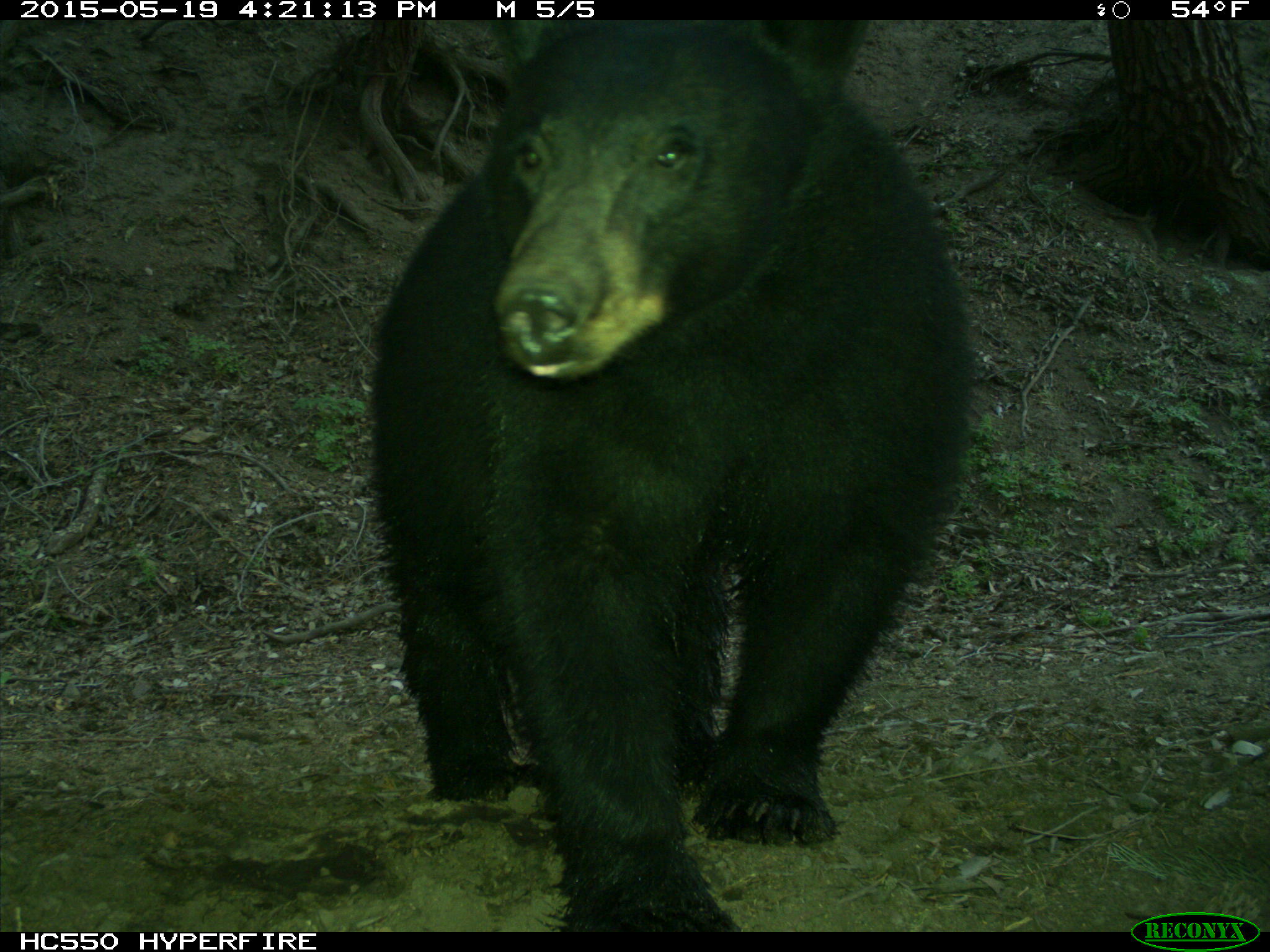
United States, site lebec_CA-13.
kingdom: Animalia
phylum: Chordata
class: Mammalia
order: Carnivora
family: Ursidae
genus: Ursus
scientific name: Ursus americanus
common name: american black bear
Ursus americanus (american black bear).